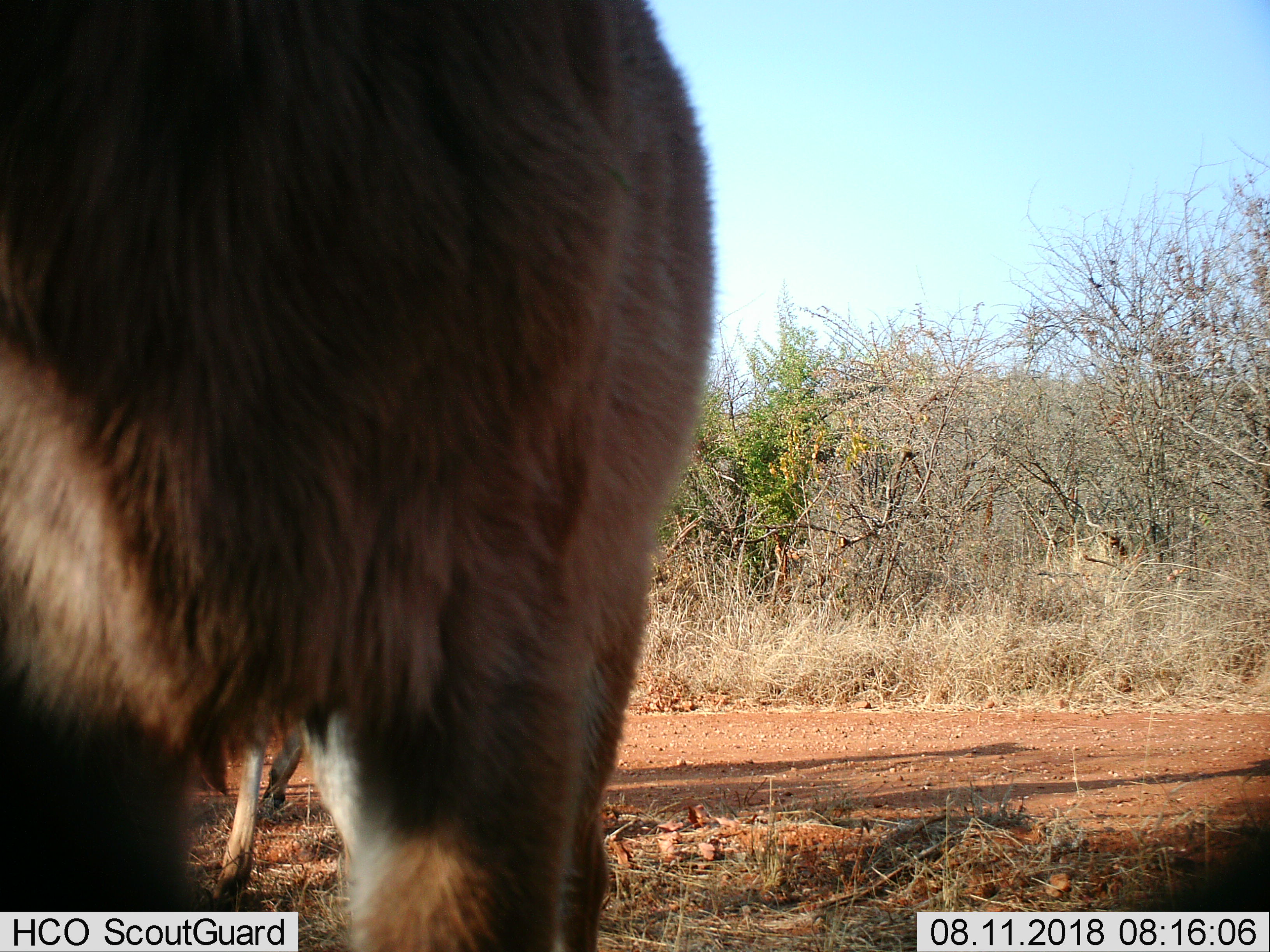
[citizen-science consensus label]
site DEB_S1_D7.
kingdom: Animalia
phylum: Chordata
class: Mammalia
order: Artiodactyla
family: Bovidae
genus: Aepyceros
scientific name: Aepyceros melampus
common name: impala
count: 2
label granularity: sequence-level